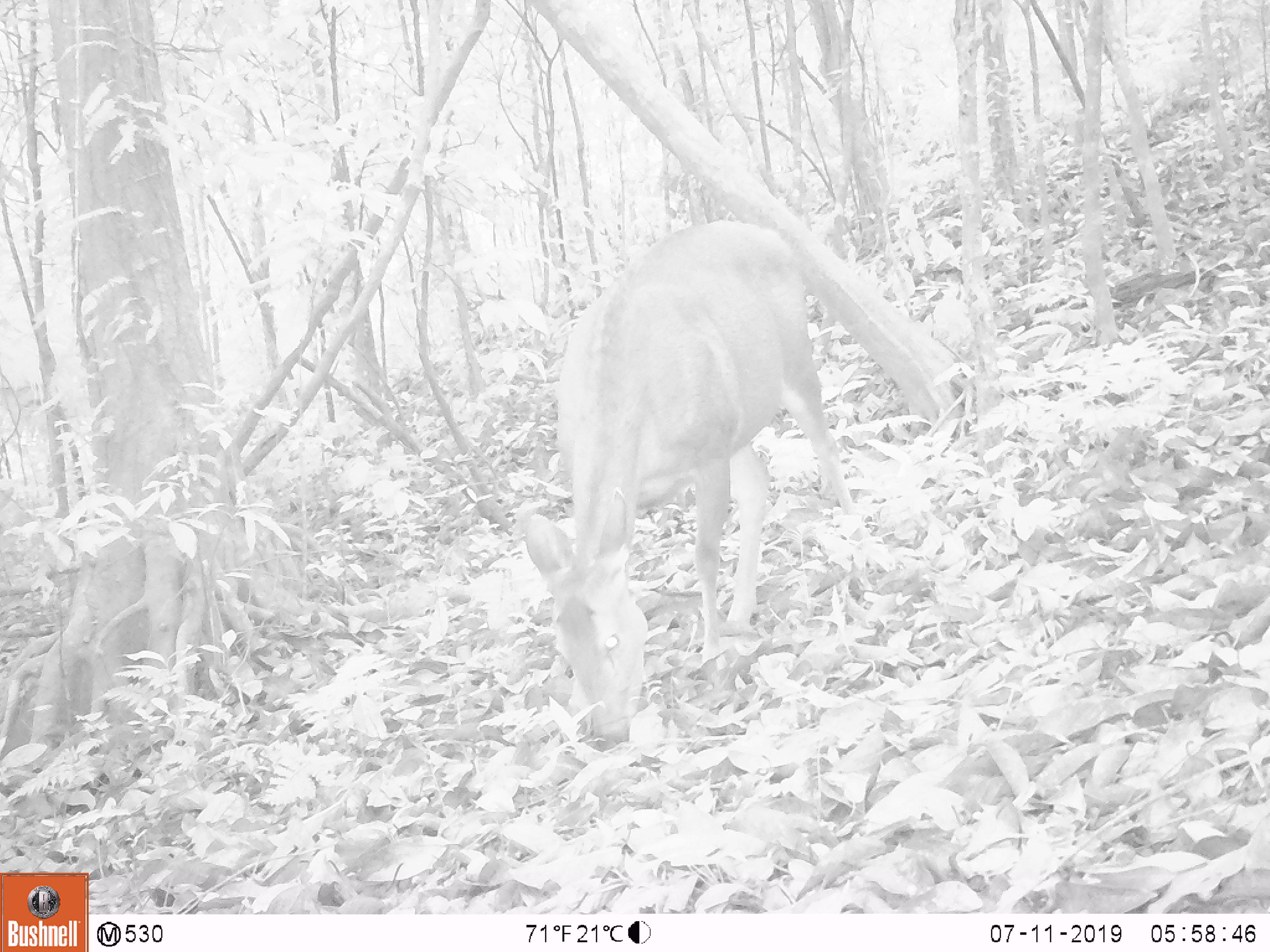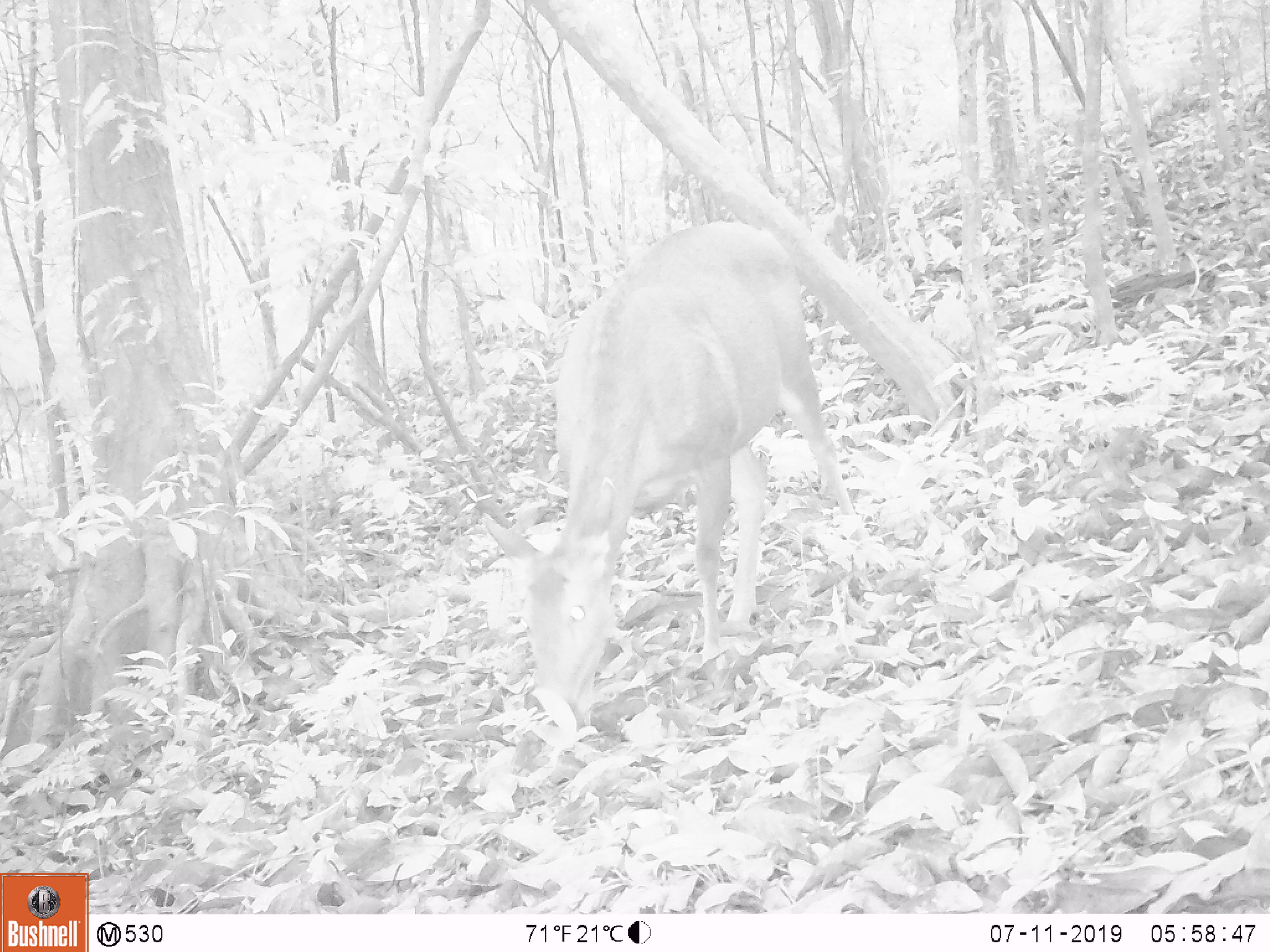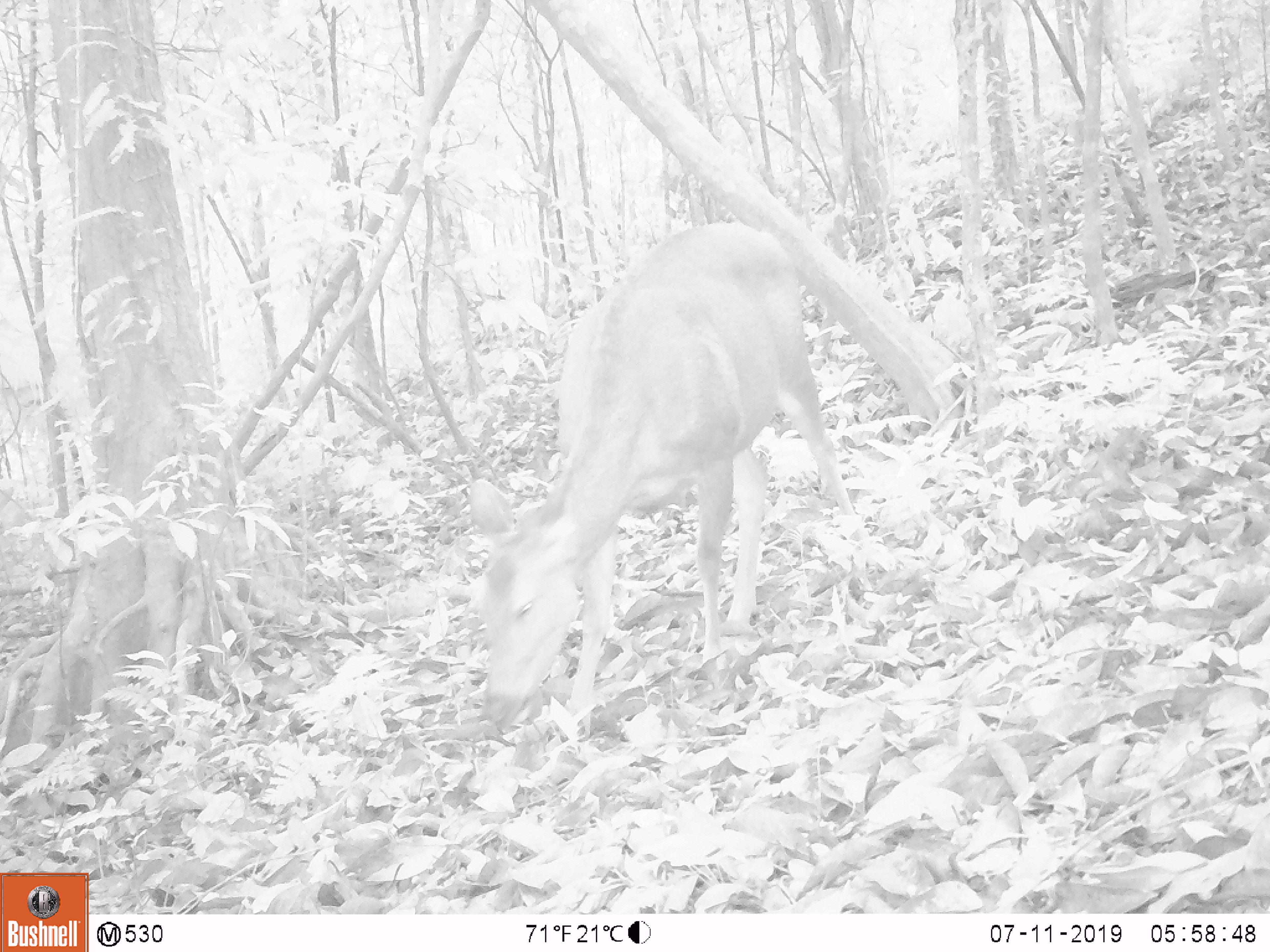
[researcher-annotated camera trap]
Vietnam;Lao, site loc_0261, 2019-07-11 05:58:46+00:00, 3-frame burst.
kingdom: Animalia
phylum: Chordata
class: Mammalia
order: Artiodactyla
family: Cervidae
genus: Rusa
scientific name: Rusa unicolor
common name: sambar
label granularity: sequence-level